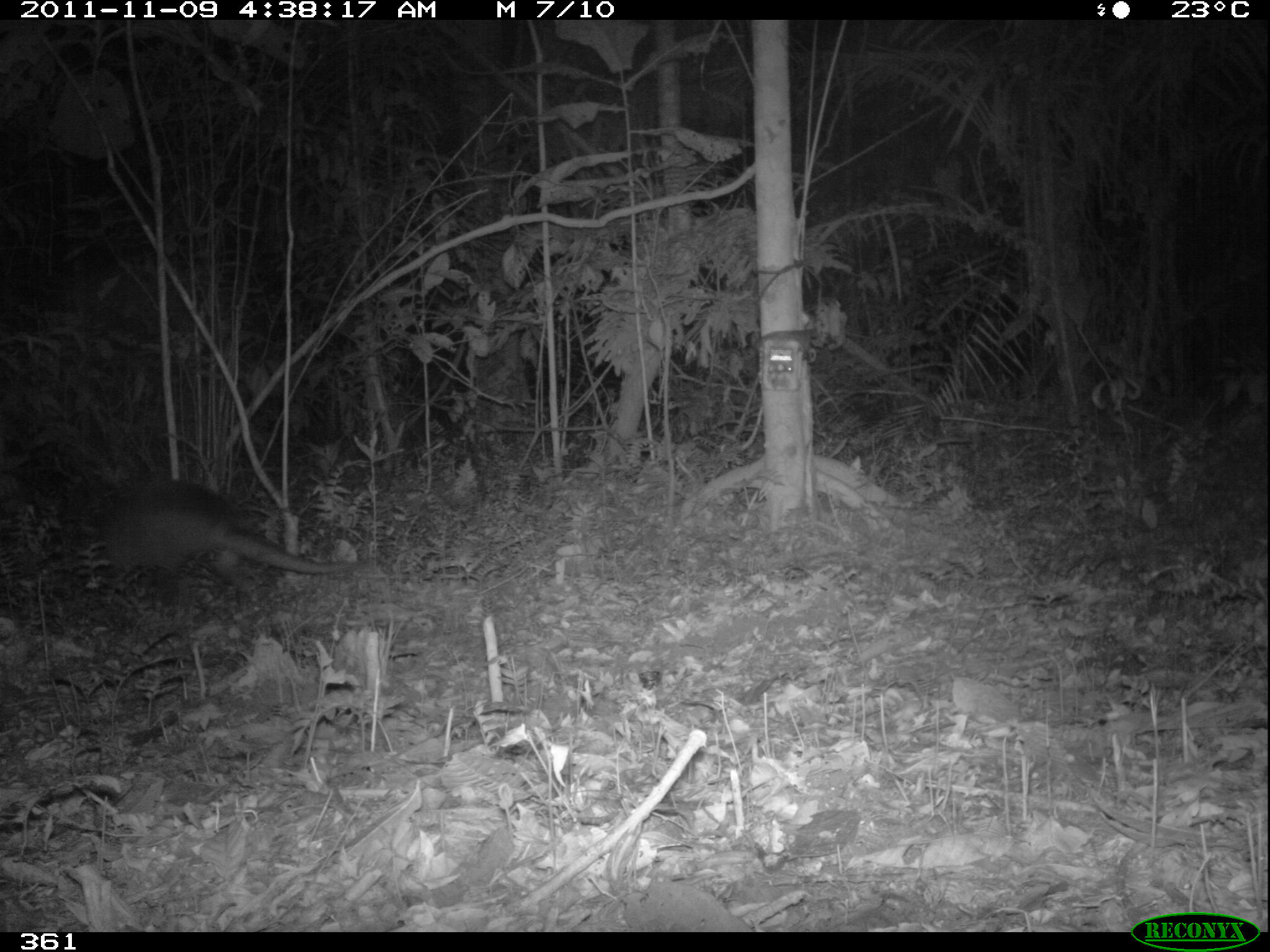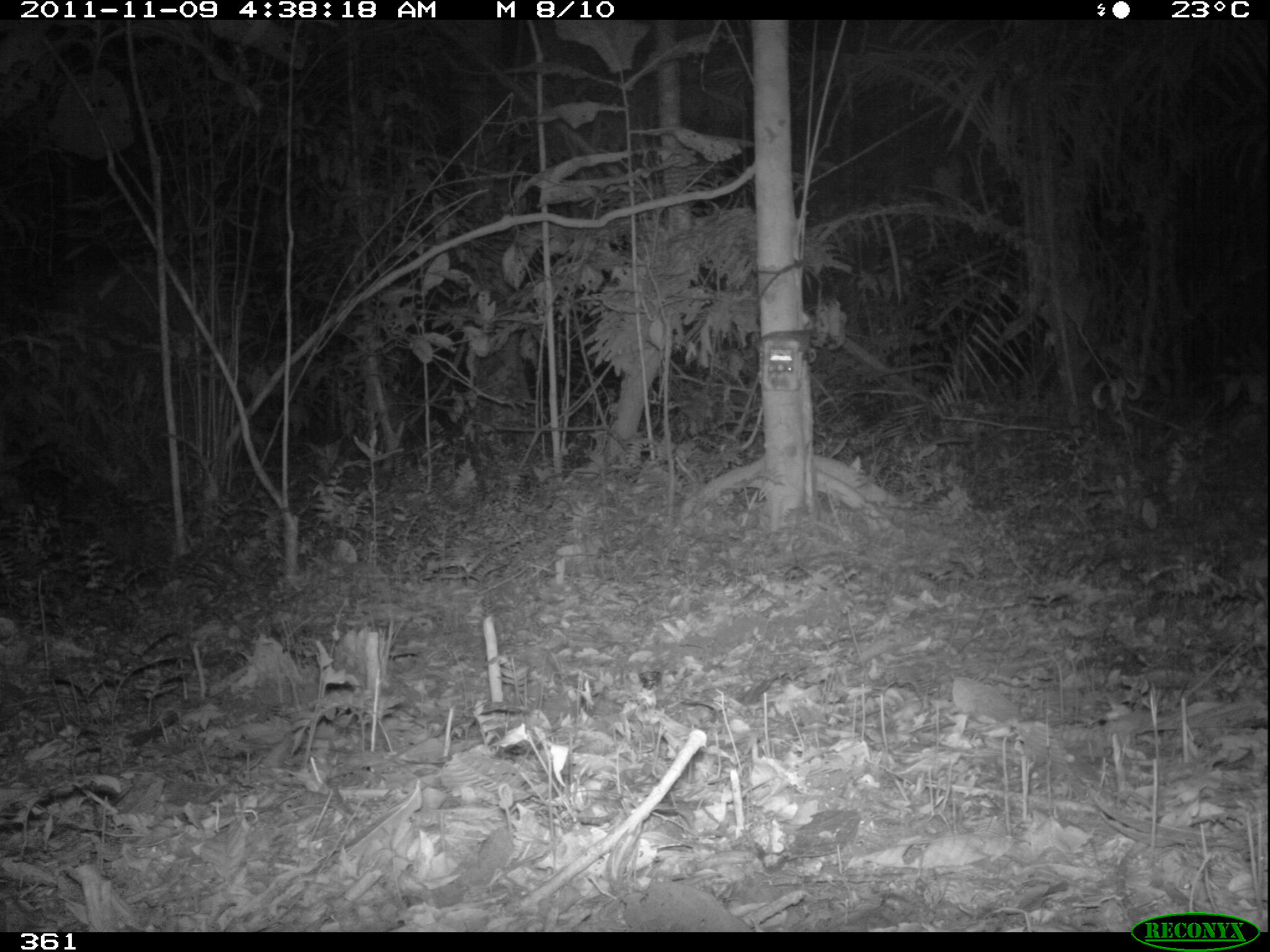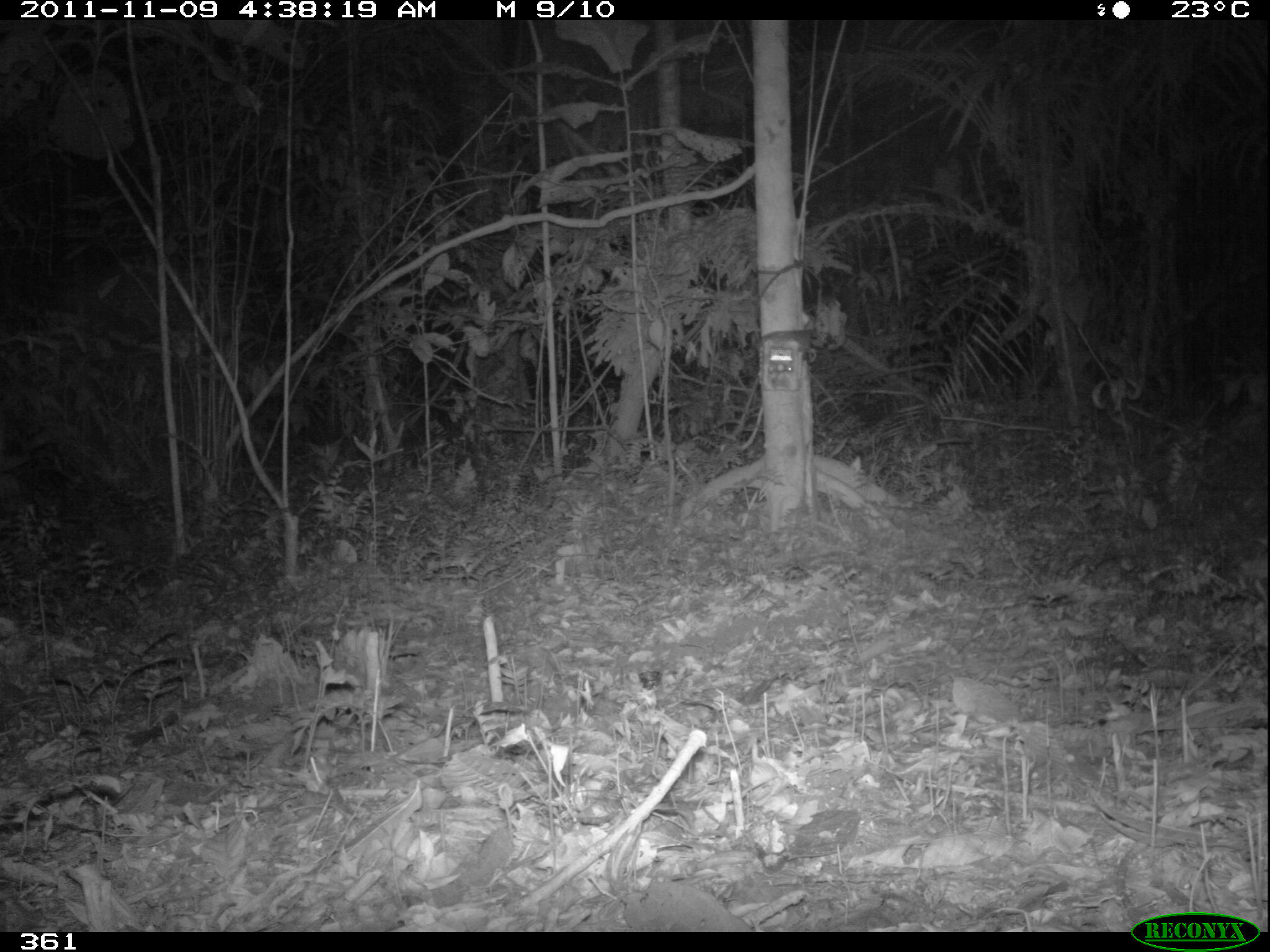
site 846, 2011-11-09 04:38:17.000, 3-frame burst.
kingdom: Animalia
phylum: Chordata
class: Mammalia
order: Cingulata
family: Dasypodidae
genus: Dasypus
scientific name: Dasypus kappleri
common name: greater long-nosed armadillo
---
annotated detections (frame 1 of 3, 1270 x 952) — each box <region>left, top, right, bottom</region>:
dasypus kappleri: <region>102, 480, 365, 611</region>